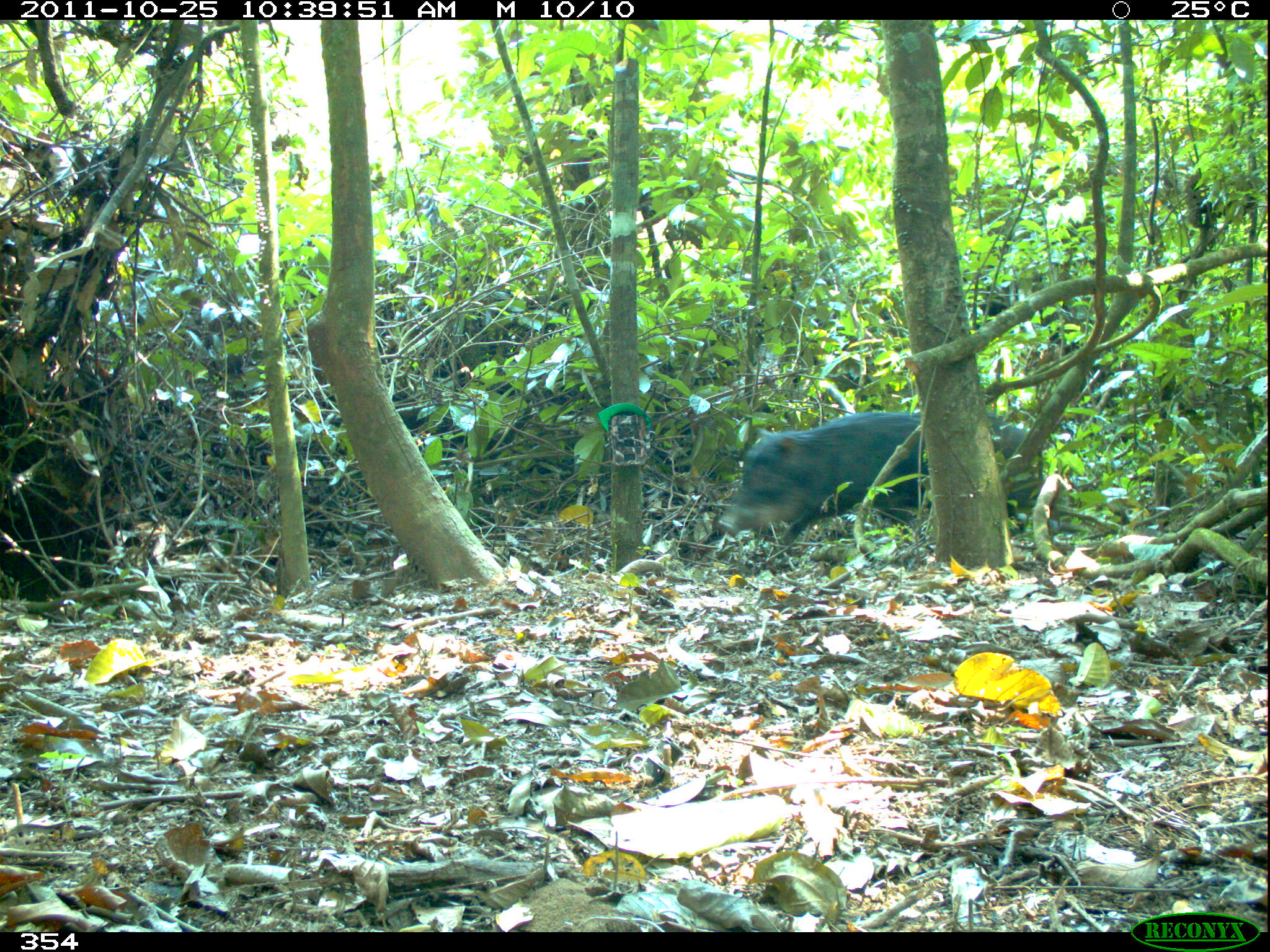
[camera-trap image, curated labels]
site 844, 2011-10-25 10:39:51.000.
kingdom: Animalia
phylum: Chordata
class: Mammalia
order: Artiodactyla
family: Tayassuidae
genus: Tayassu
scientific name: Tayassu pecari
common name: white-lipped peccary